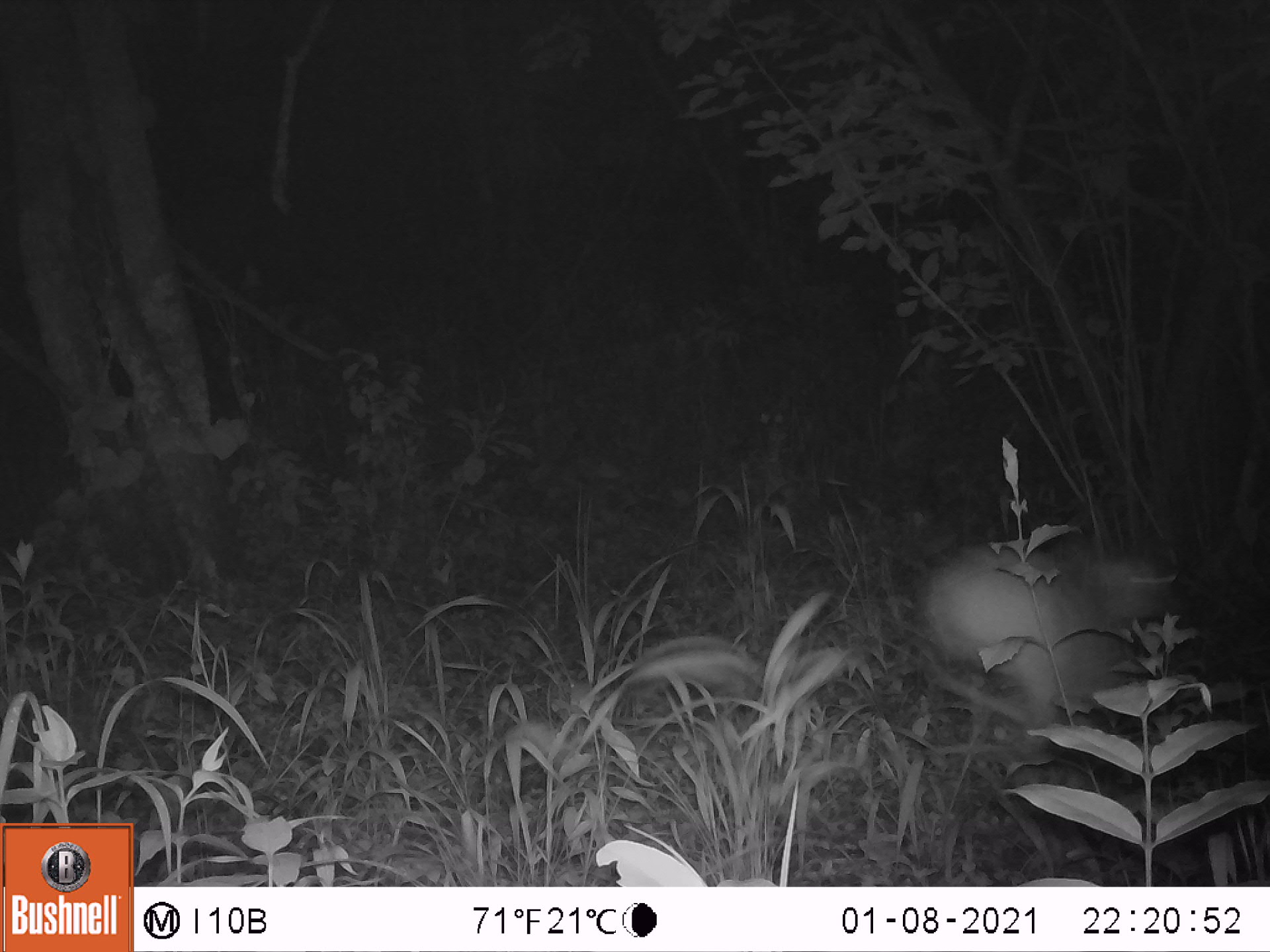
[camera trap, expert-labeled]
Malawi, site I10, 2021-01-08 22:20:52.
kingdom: Animalia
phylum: Chordata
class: Mammalia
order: Artiodactyla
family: Bovidae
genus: Sylvicapra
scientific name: Sylvicapra grimmia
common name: common duiker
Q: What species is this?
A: Common duiker (Sylvicapra grimmia).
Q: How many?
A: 1.